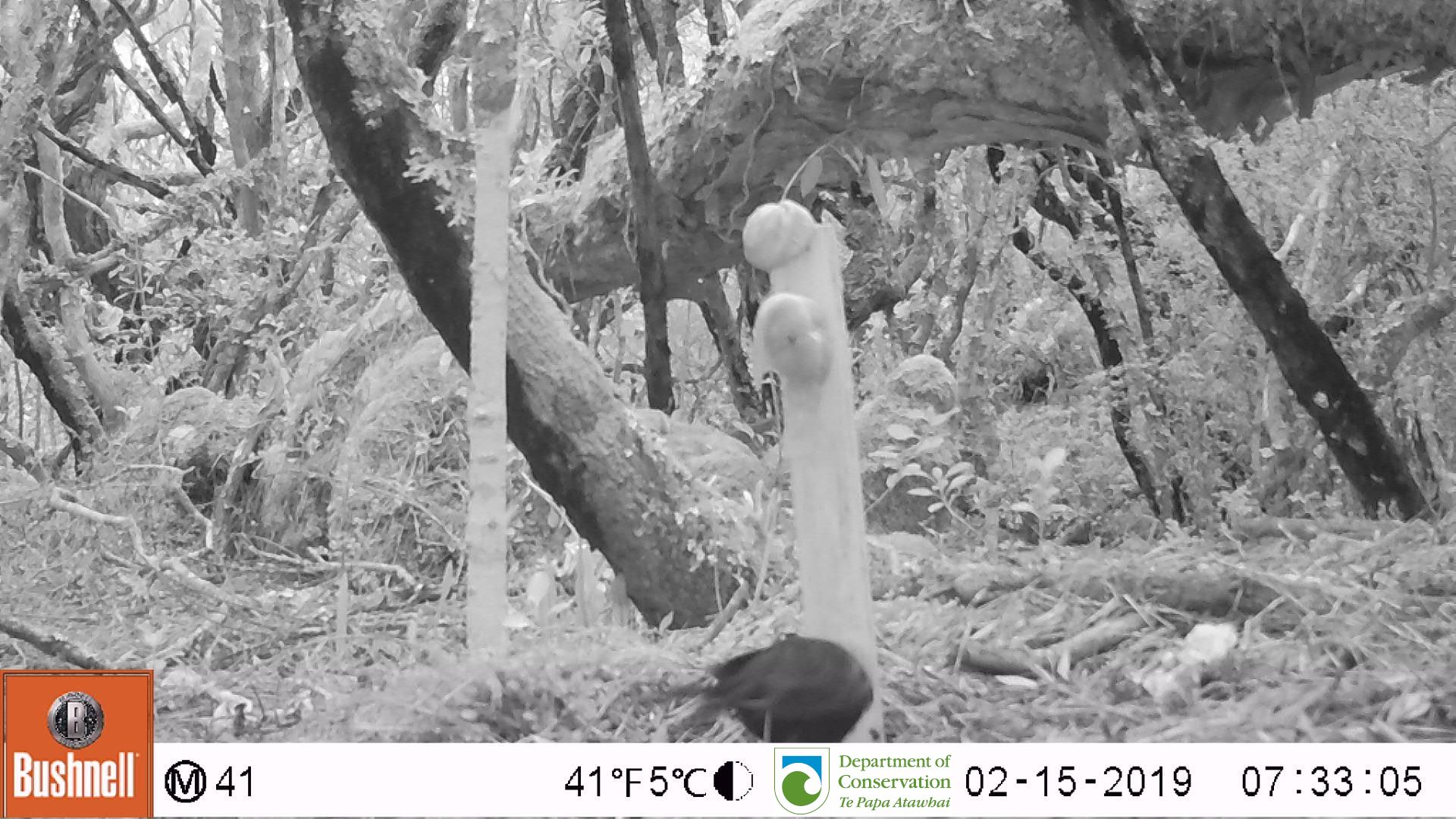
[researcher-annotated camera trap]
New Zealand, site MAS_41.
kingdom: Animalia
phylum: Chordata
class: Aves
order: Passeriformes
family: Turdidae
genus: Turdus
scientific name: Turdus merula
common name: eurasian blackbird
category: blackbird